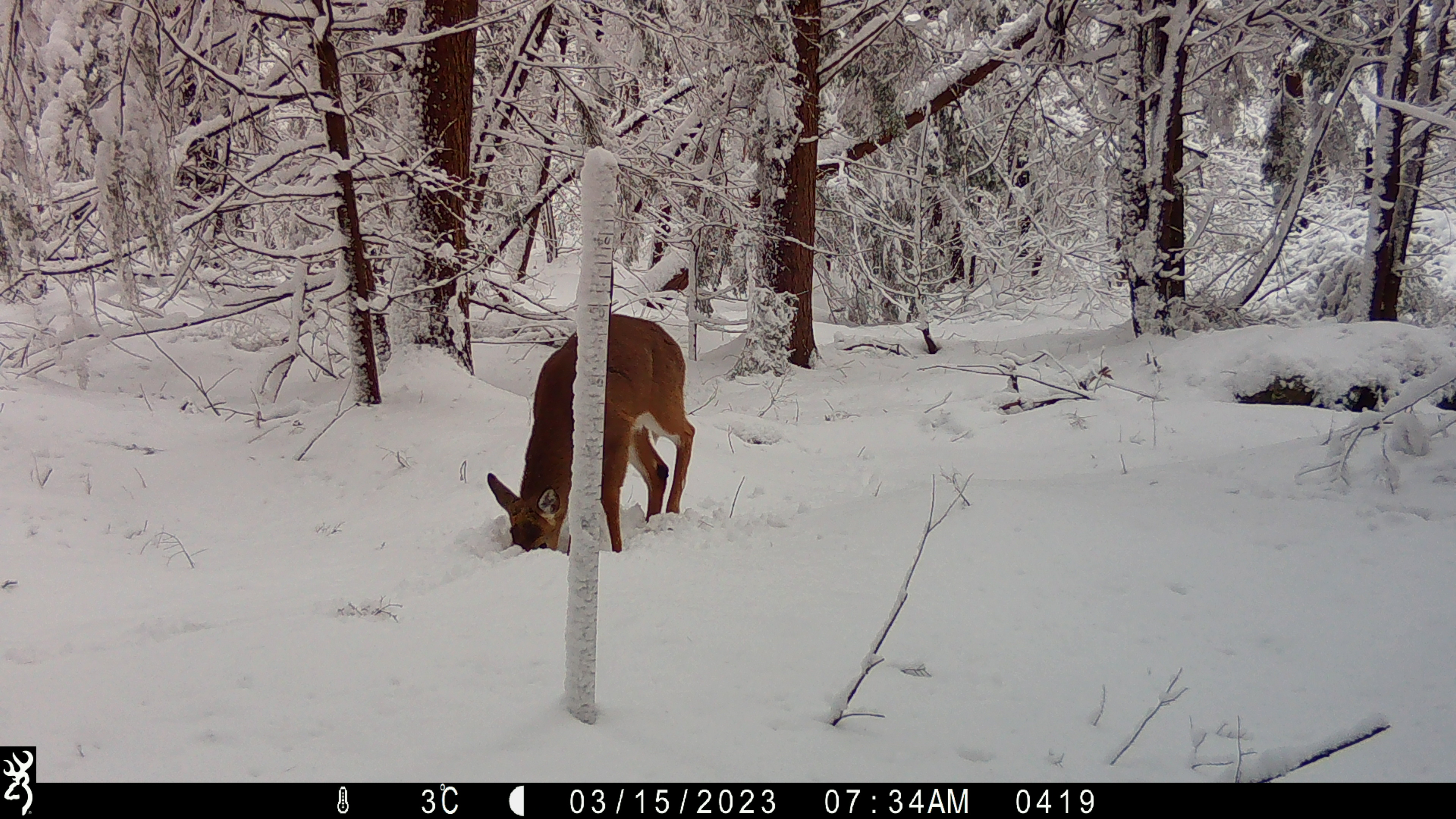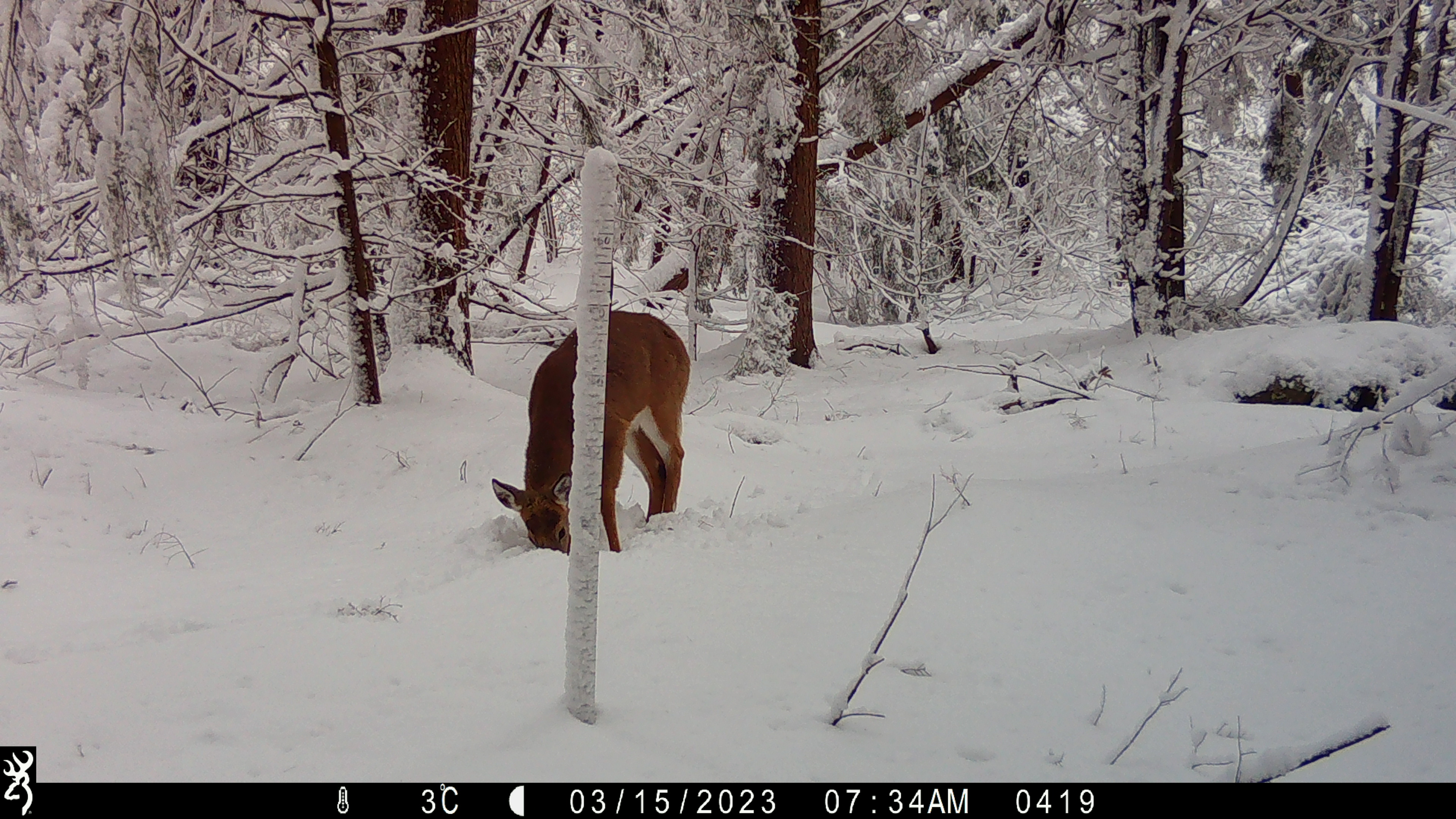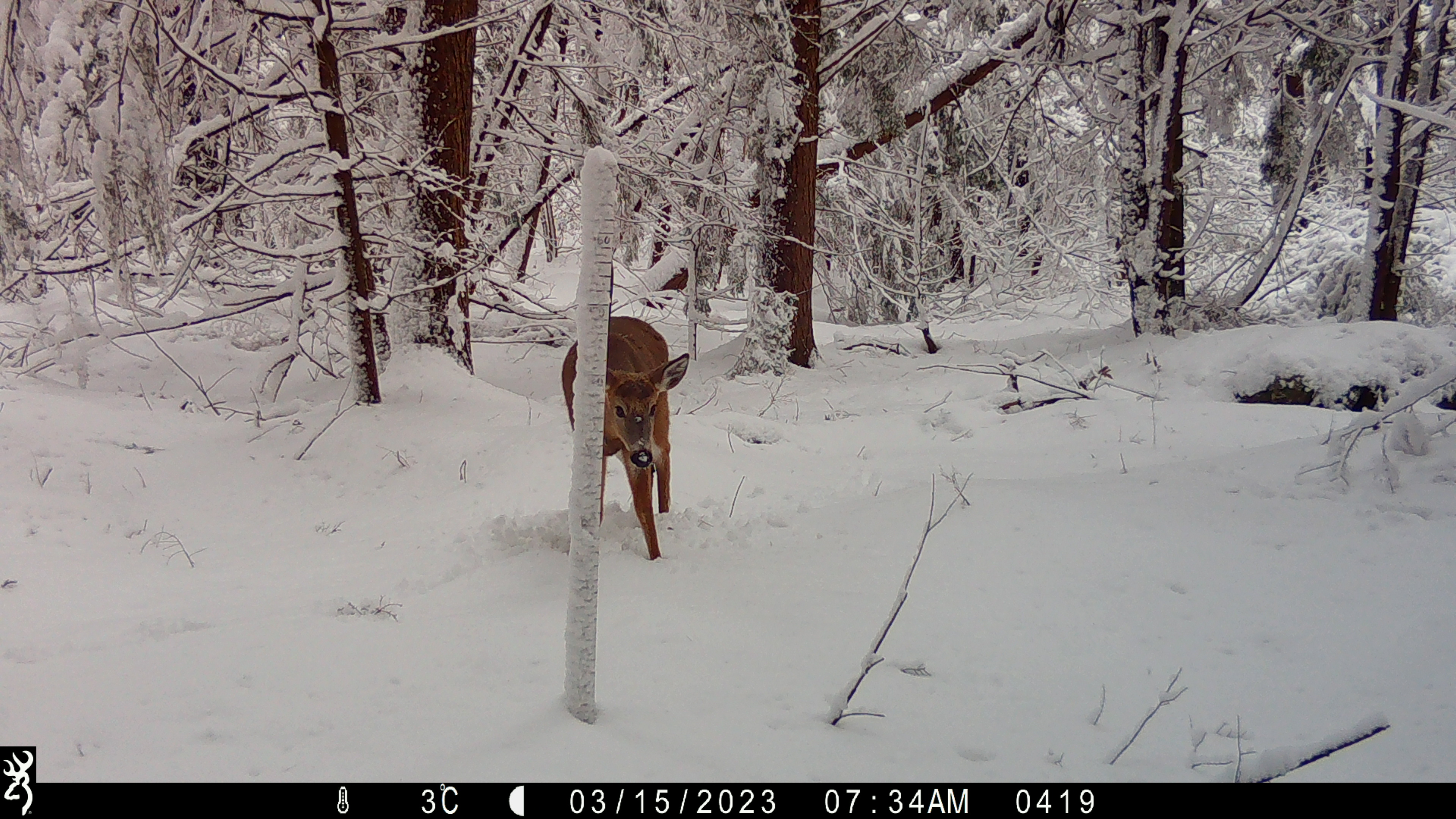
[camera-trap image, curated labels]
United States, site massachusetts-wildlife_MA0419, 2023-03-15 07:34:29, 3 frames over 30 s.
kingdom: Animalia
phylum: Chordata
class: Mammalia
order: Artiodactyla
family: Cervidae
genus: Odocoileus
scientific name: Odocoileus virginianus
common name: white-tailed deer